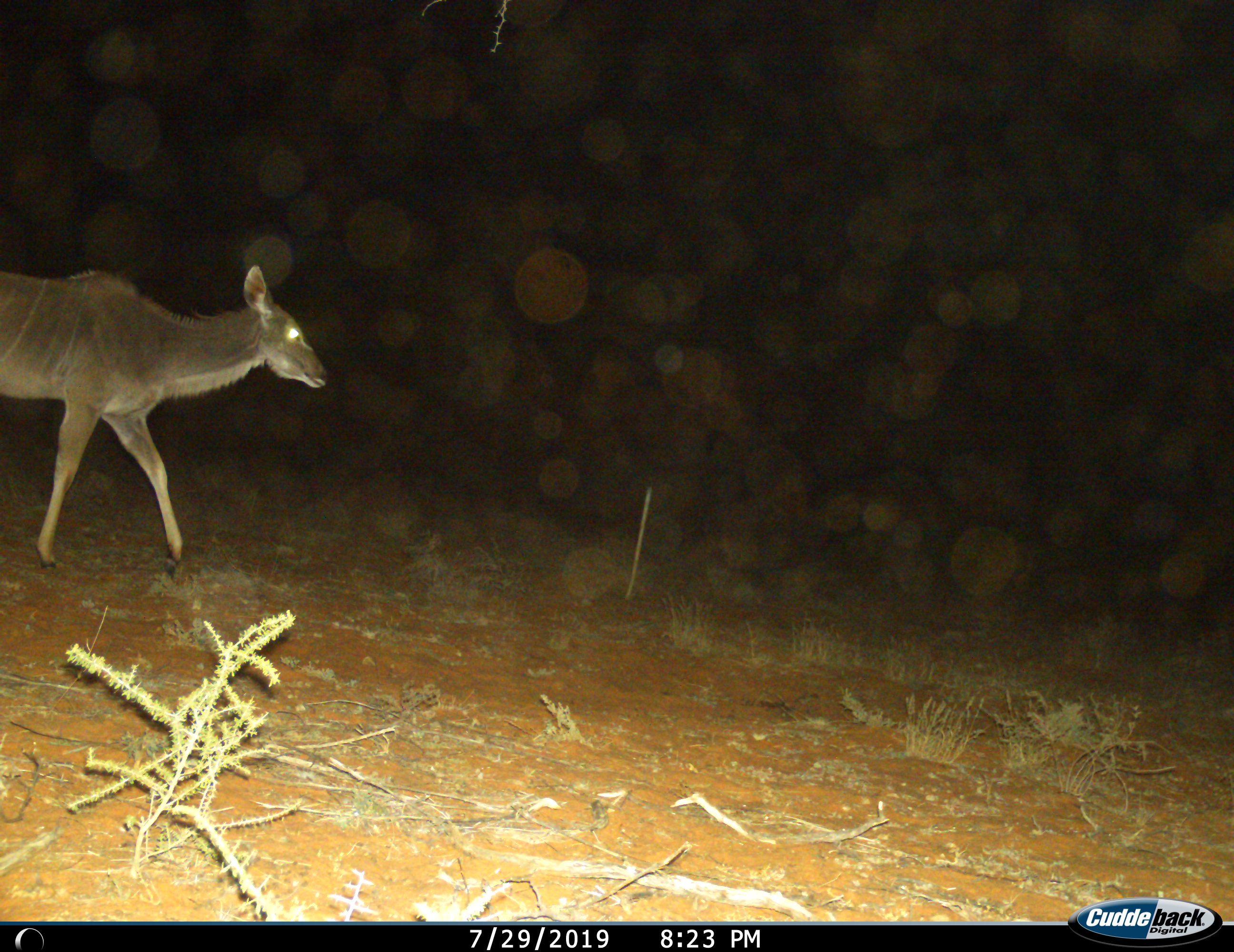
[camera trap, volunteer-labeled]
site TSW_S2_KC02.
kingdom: Animalia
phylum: Chordata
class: Mammalia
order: Artiodactyla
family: Bovidae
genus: Tragelaphus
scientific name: Tragelaphus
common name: kudu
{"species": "kudu (Tragelaphus)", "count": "1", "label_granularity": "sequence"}